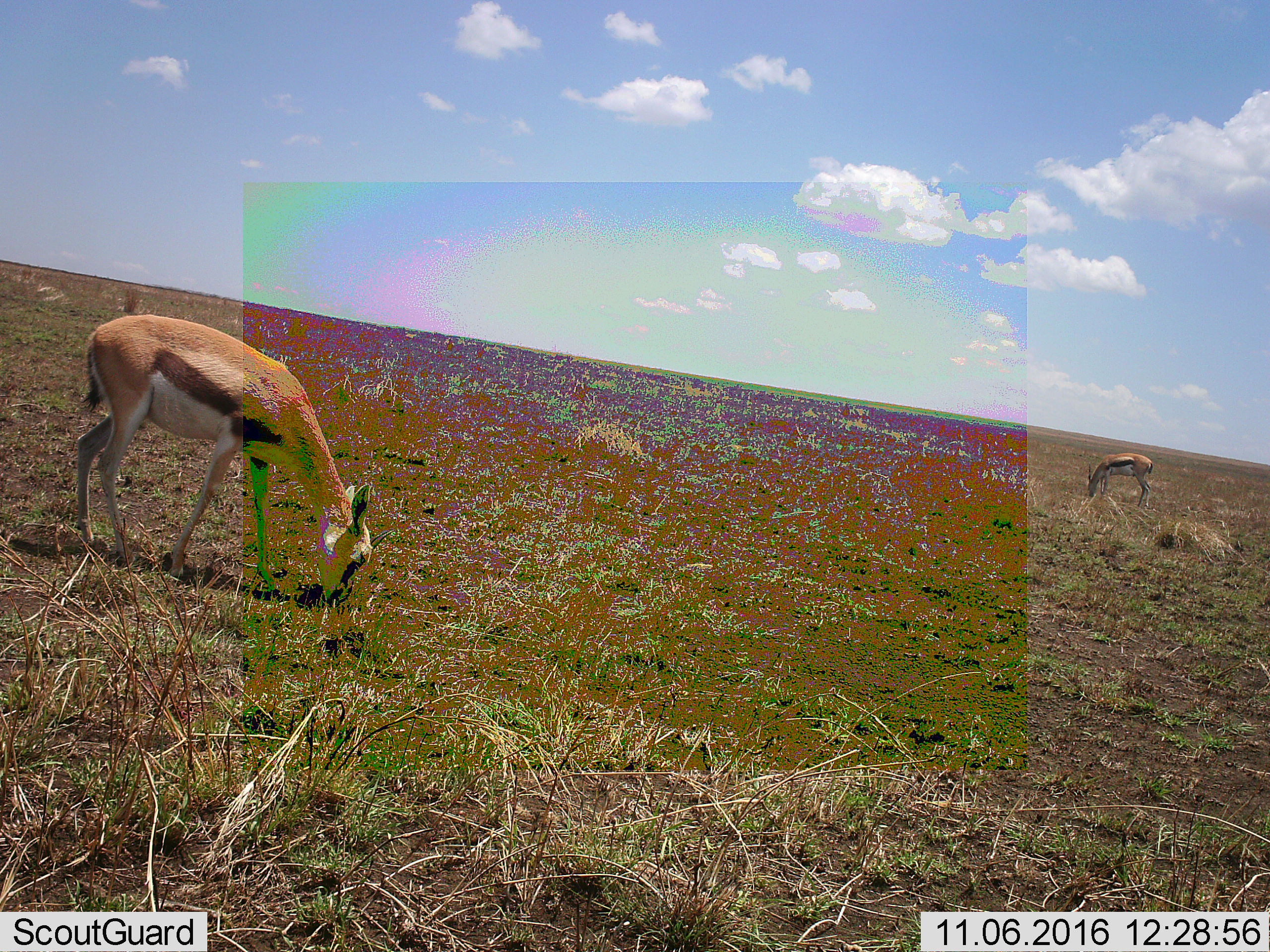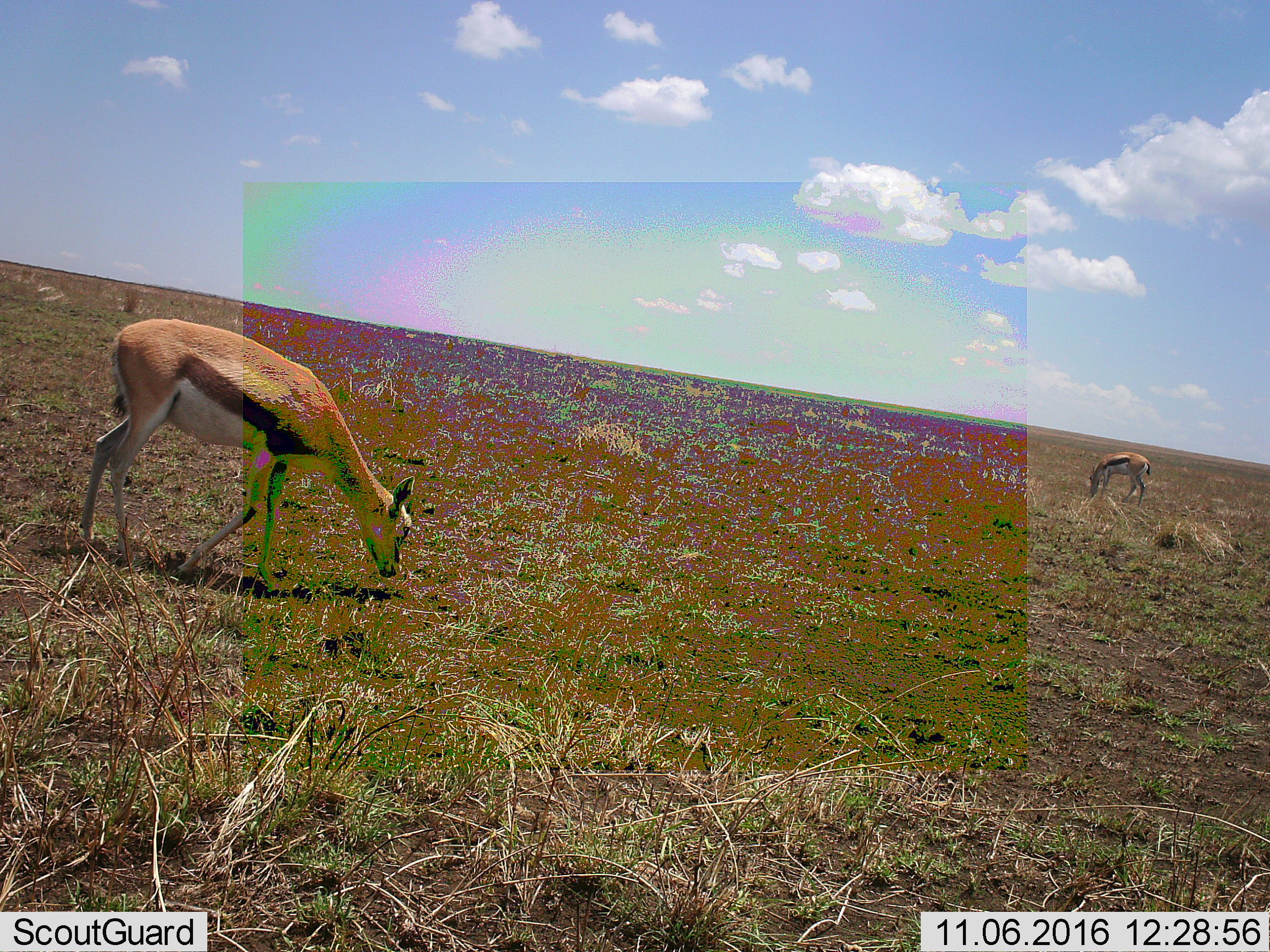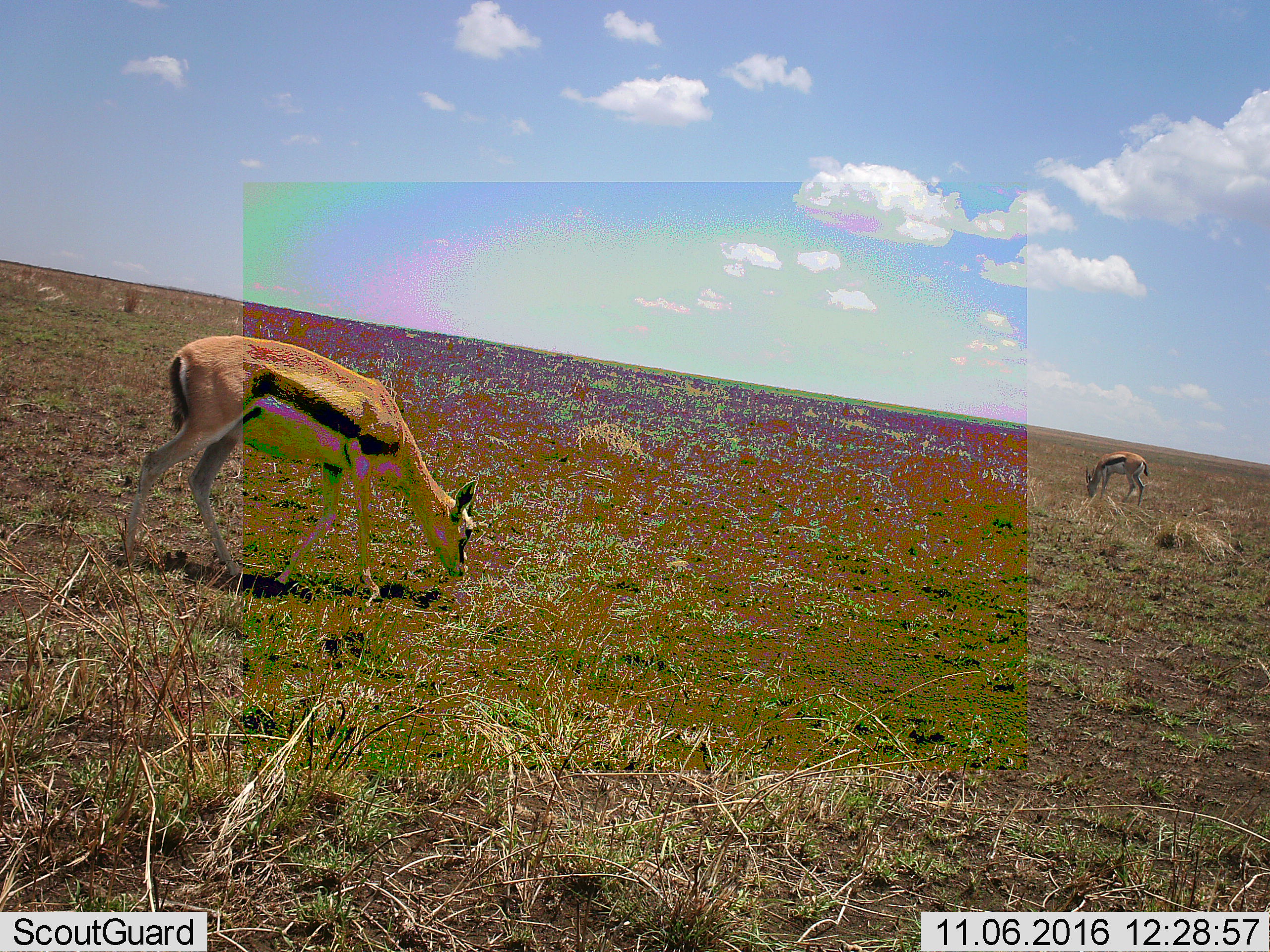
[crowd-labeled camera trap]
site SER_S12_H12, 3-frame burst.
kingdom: Animalia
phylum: Chordata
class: Mammalia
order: Artiodactyla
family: Bovidae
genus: Eudorcas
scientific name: Eudorcas thomsonii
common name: thomson's gazelle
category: gazellethomsons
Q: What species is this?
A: Gazellethomsons (thomson's gazelle) (Eudorcas thomsonii).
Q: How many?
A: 2.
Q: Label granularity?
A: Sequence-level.